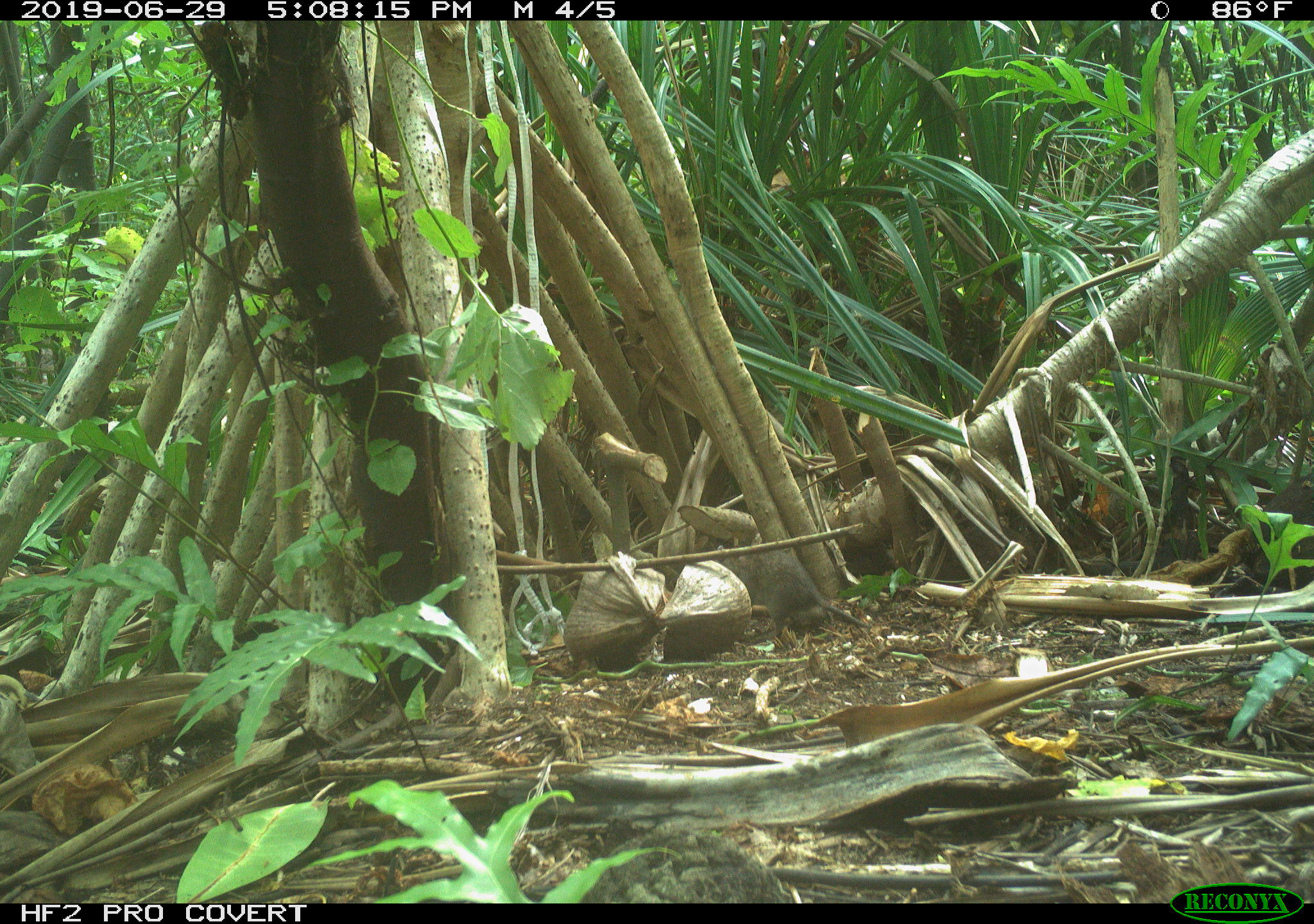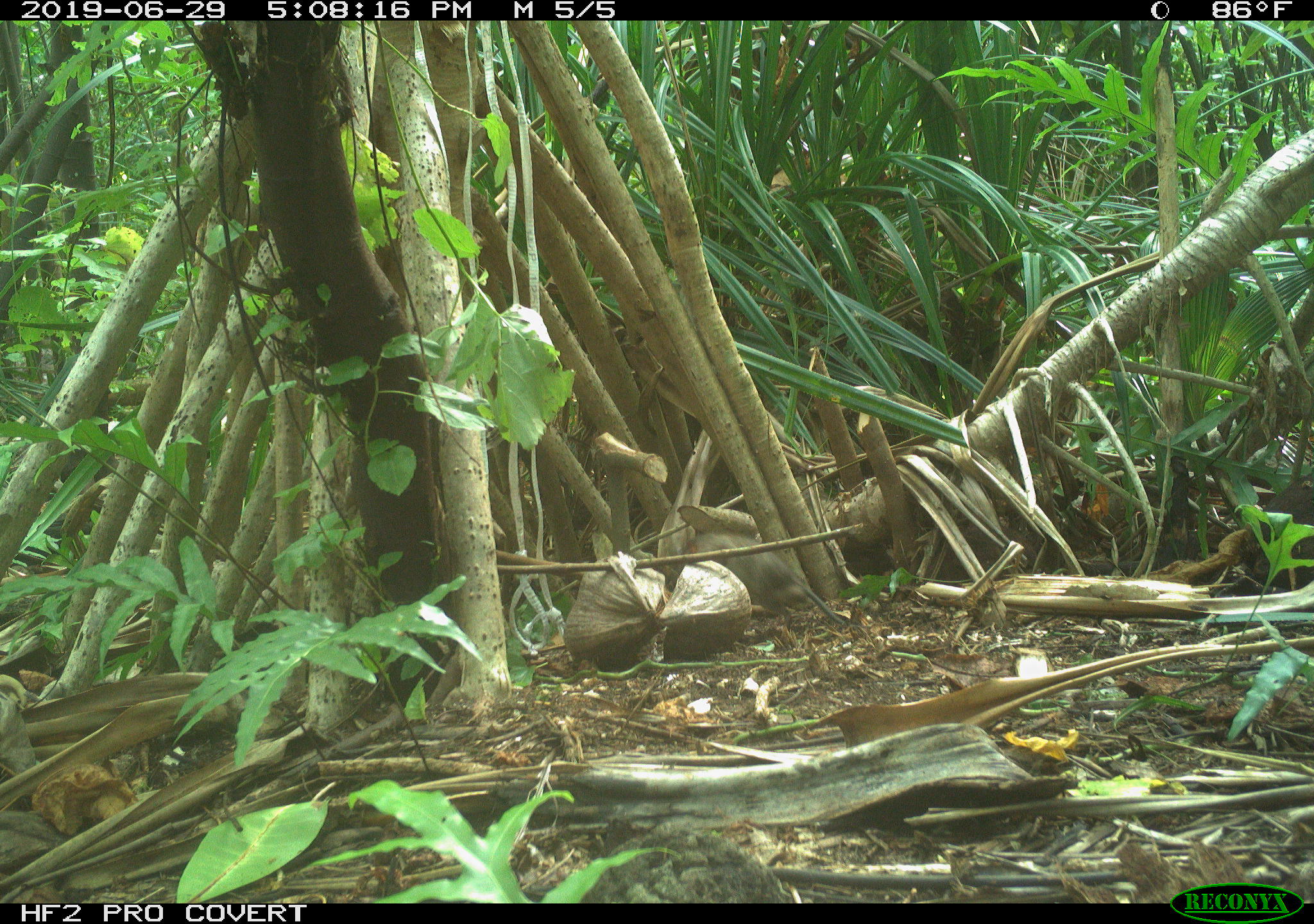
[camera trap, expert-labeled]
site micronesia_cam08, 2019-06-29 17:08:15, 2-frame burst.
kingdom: Animalia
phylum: Chordata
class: Mammalia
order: Rodentia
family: Muridae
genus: Rattus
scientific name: Rattus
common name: rat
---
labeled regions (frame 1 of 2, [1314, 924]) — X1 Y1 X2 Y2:
rat: 713 529 883 649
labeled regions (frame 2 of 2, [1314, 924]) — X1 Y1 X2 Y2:
rat: 687 517 855 638